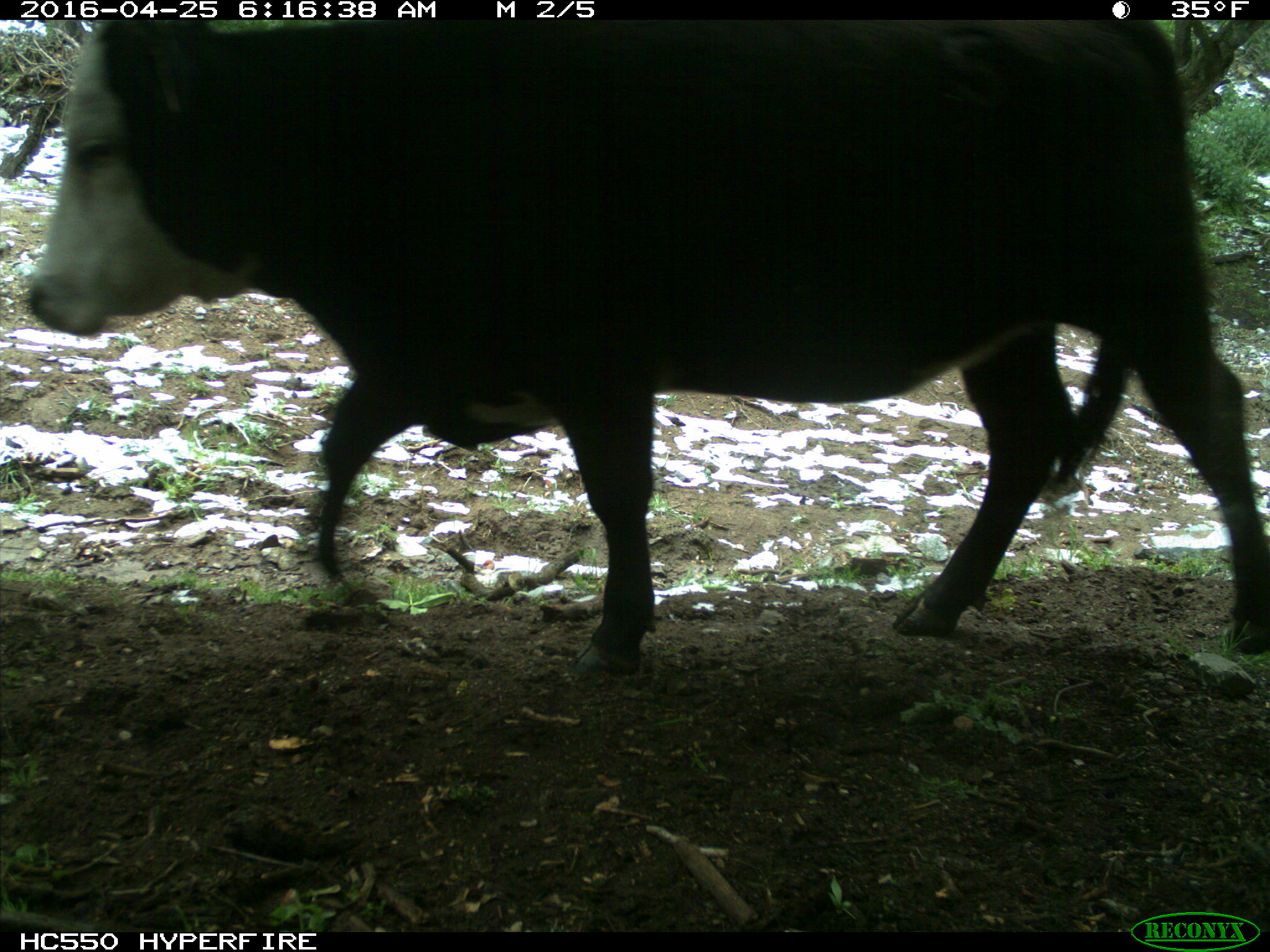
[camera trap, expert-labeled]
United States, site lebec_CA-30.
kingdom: Animalia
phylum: Chordata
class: Mammalia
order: Artiodactyla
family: Bovidae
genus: Bos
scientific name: Bos taurus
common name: domestic cow